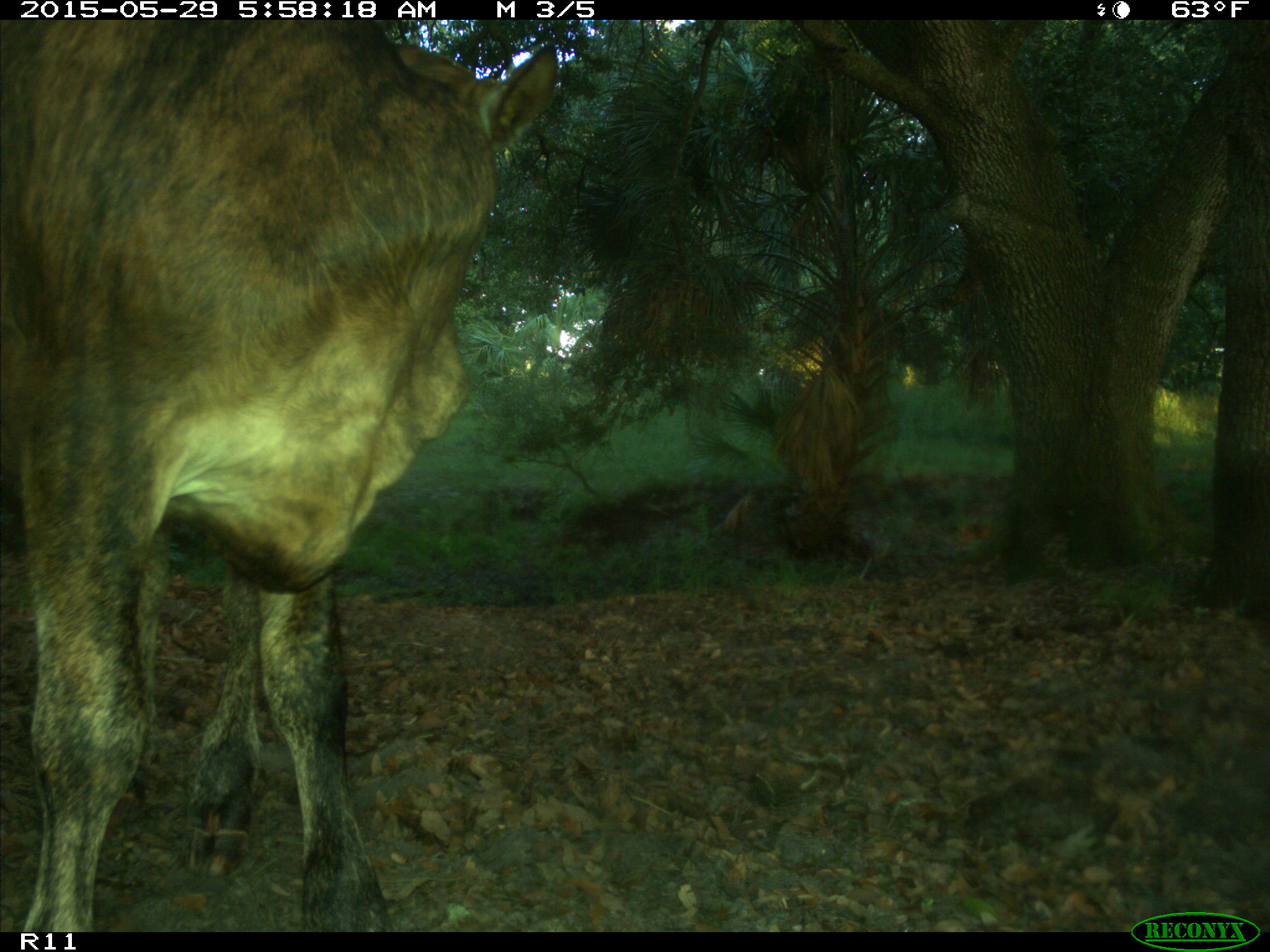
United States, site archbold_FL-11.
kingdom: Animalia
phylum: Chordata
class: Mammalia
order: Artiodactyla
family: Bovidae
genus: Bos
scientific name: Bos taurus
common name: domestic cow